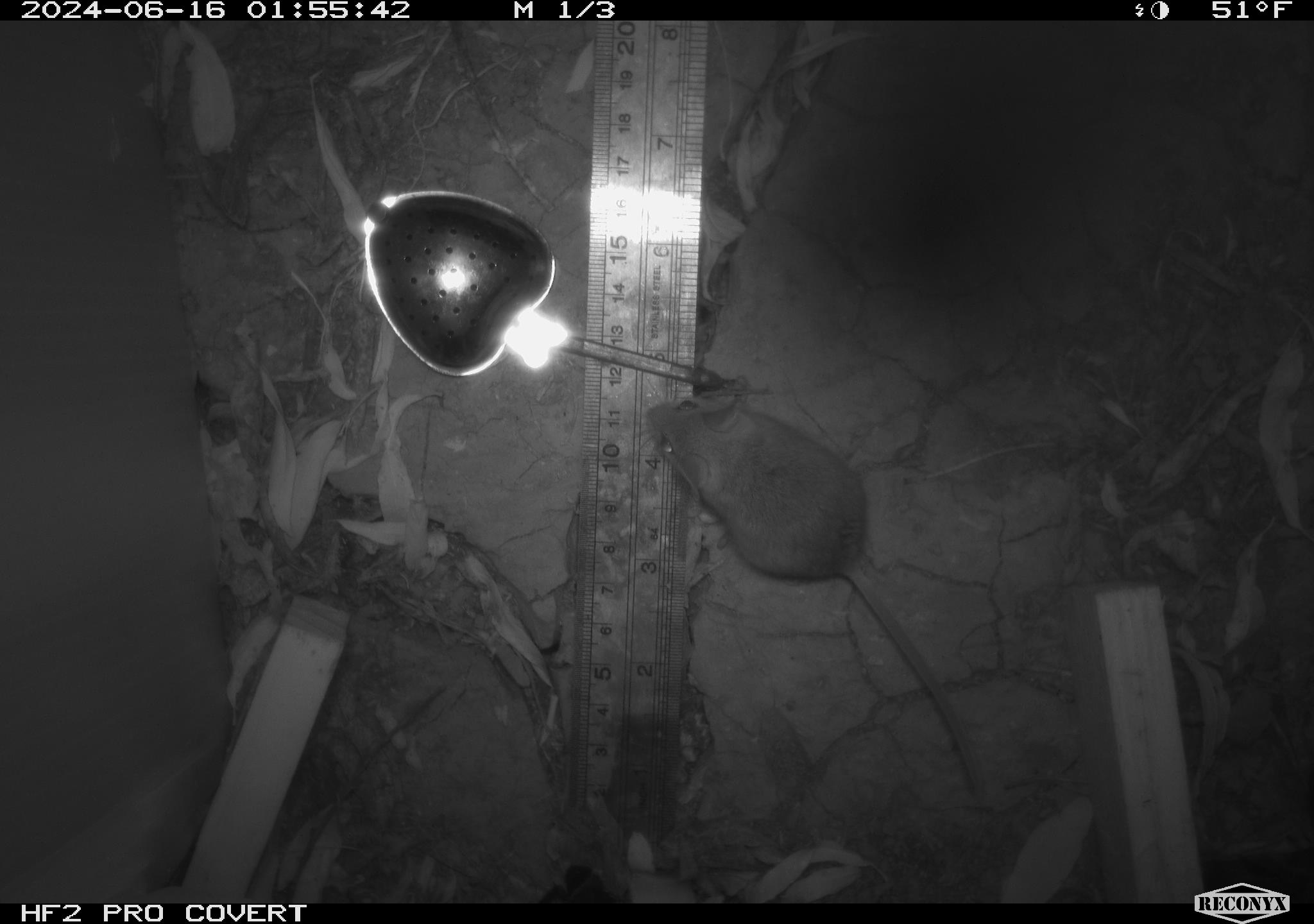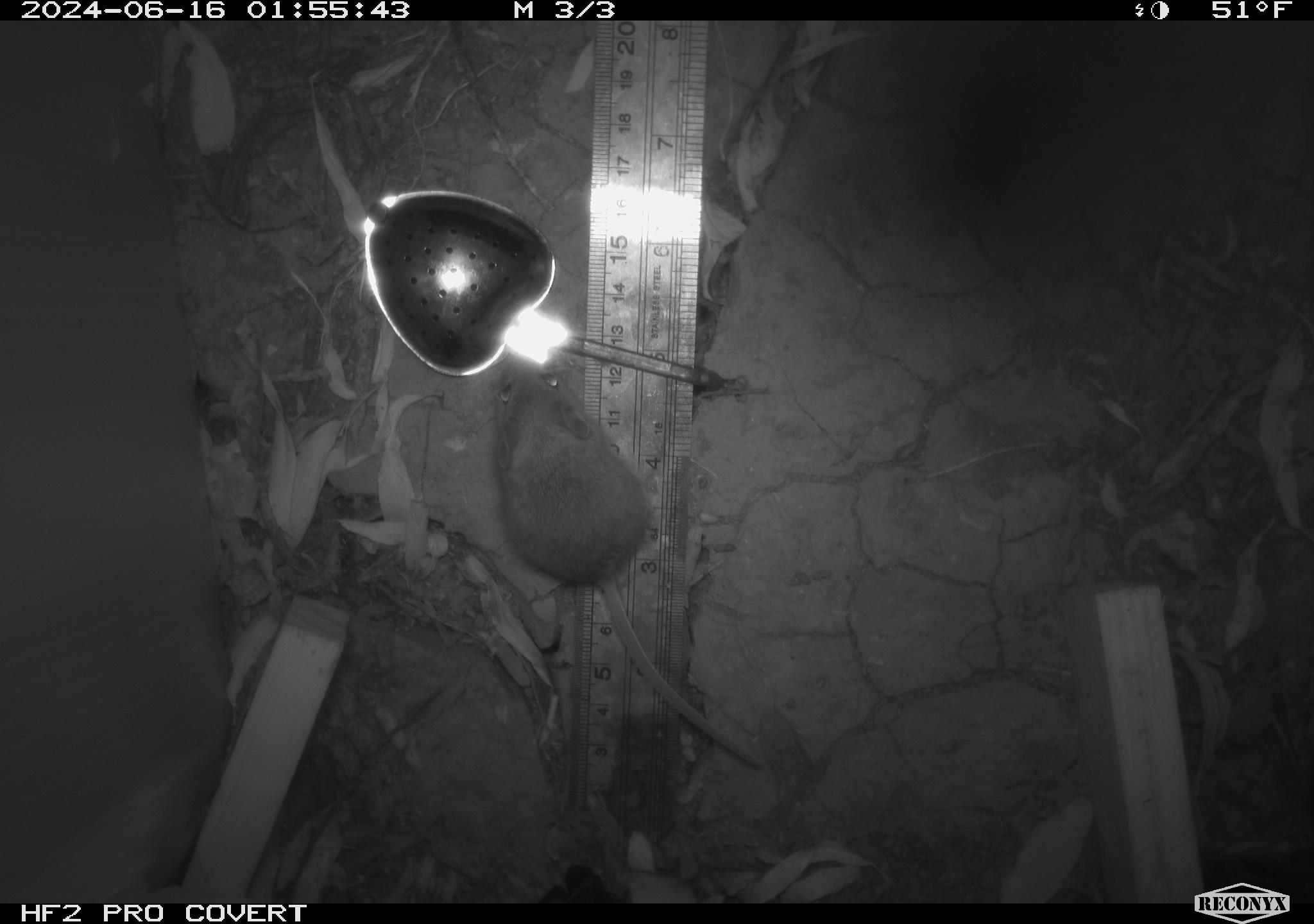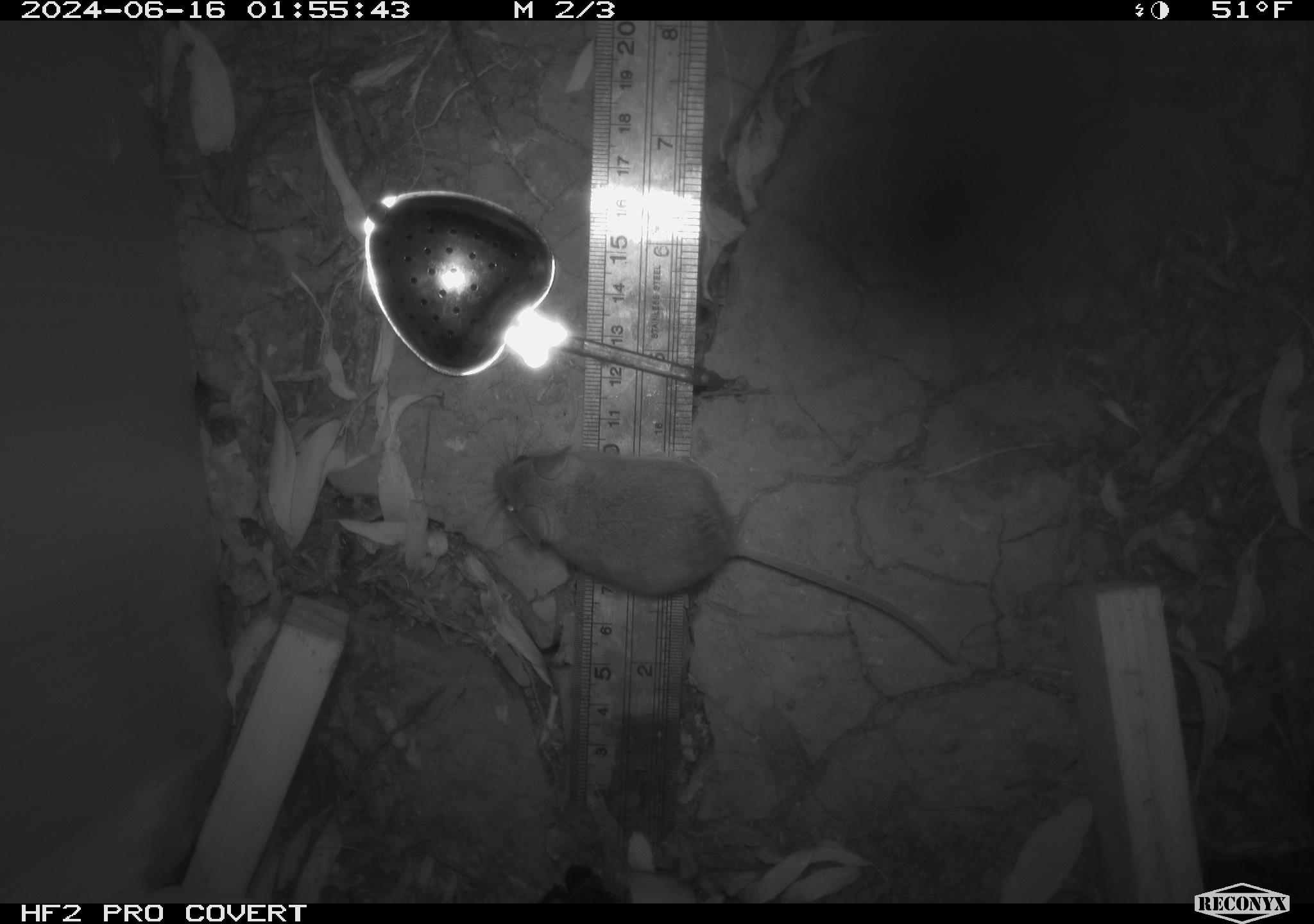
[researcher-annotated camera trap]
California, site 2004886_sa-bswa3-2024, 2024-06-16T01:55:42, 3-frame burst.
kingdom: Animalia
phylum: Chordata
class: Mammalia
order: Rodentia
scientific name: Rodentia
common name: mouse species